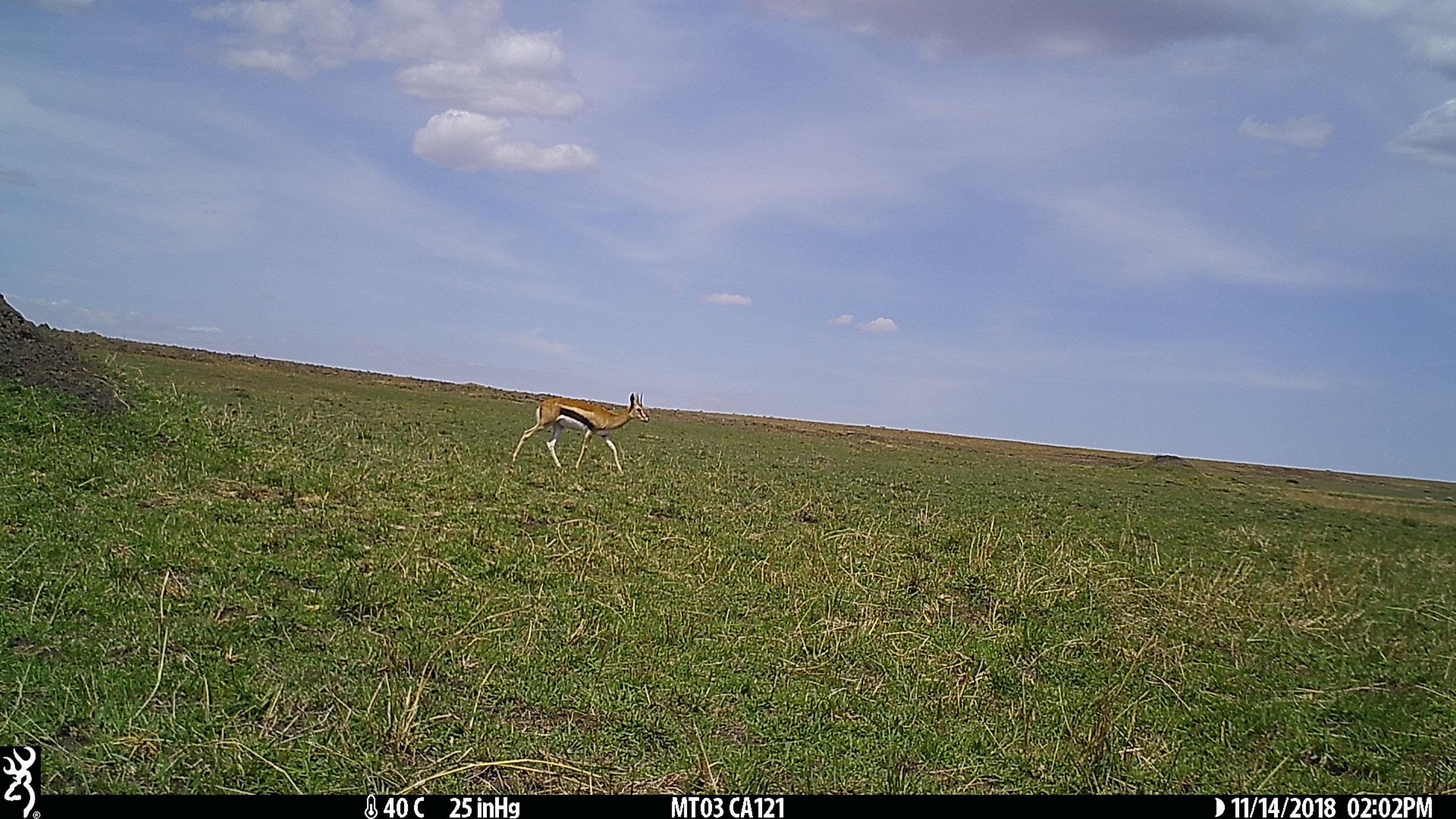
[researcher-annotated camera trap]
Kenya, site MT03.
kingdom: Animalia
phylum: Chordata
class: Mammalia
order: Artiodactyla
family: Bovidae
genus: Eudorcas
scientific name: Eudorcas thomsonii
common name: thomon's gazelle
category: gazelle thomsons